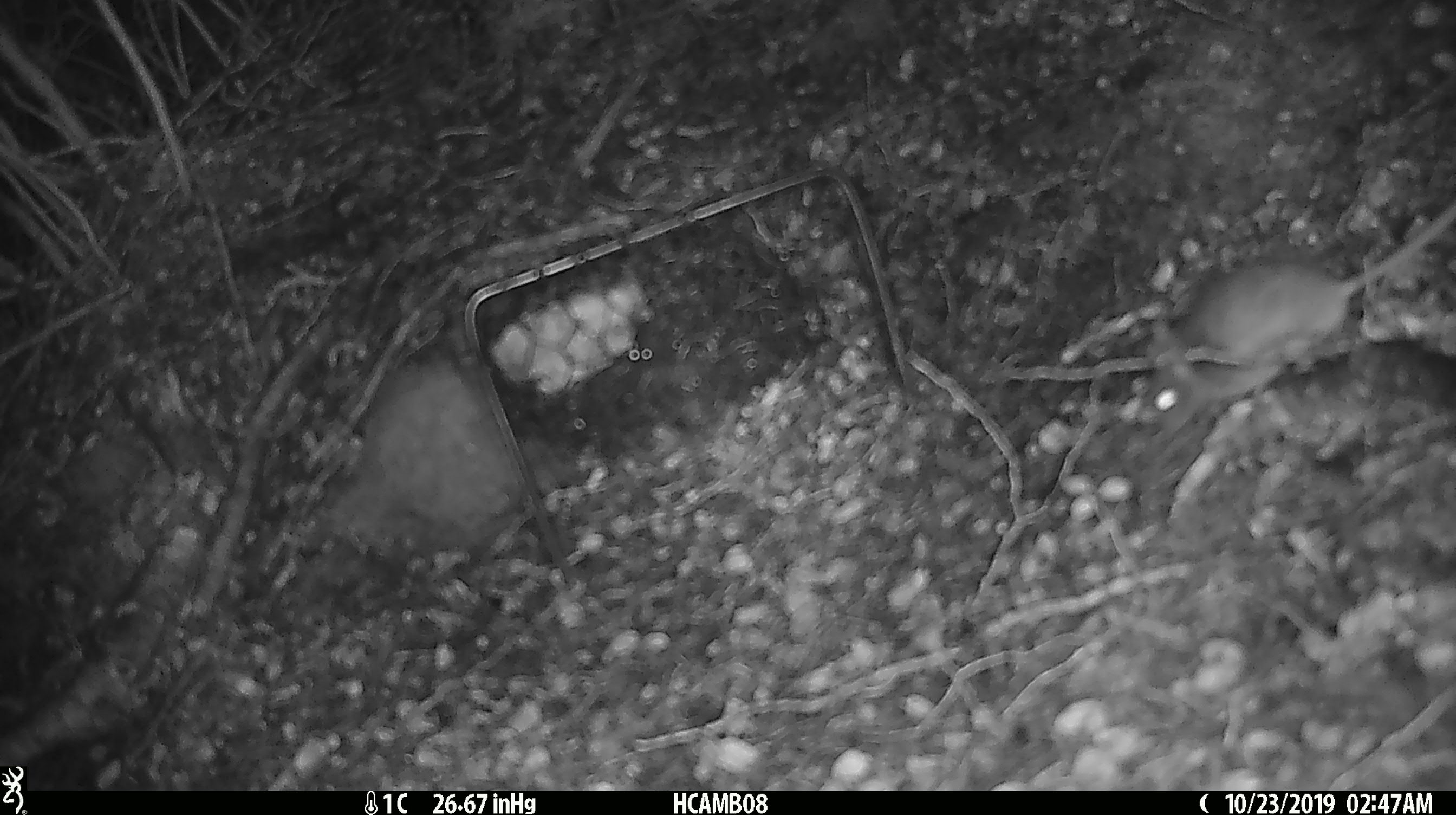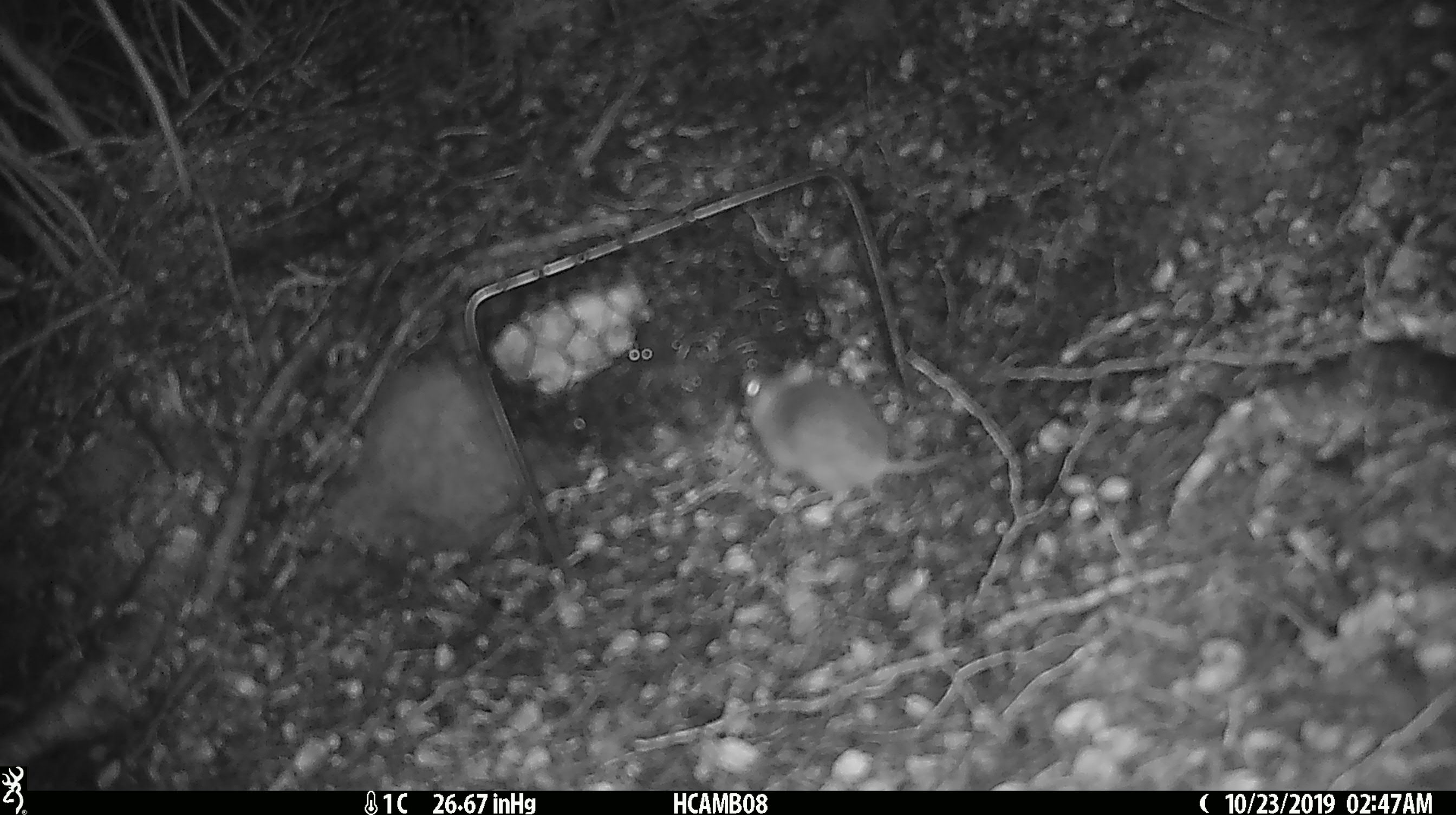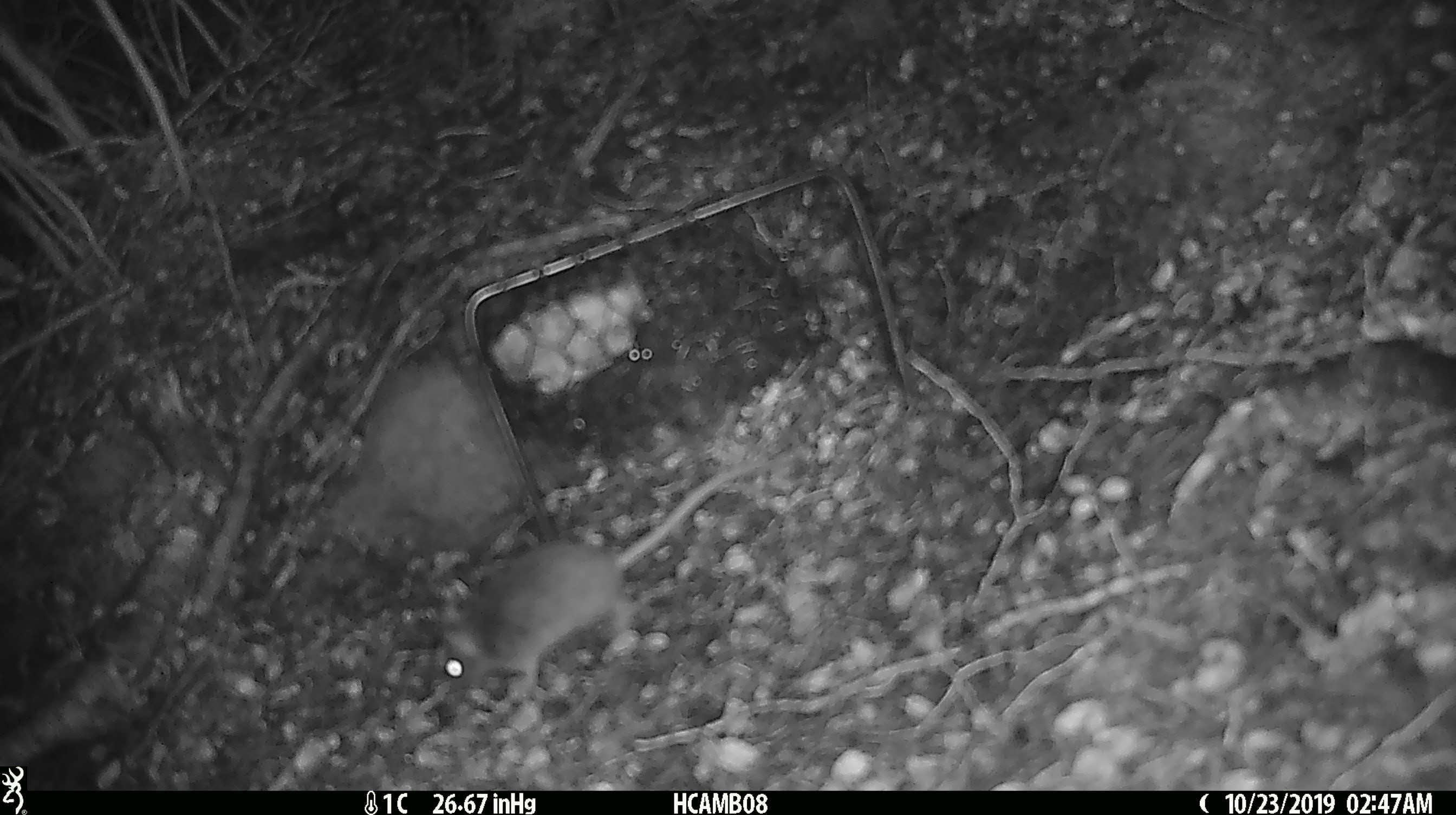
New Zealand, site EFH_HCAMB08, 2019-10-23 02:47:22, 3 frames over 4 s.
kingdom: Animalia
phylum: Chordata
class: Mammalia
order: Rodentia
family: Muridae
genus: Mus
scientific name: Mus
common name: mouse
Mouse (Mus).